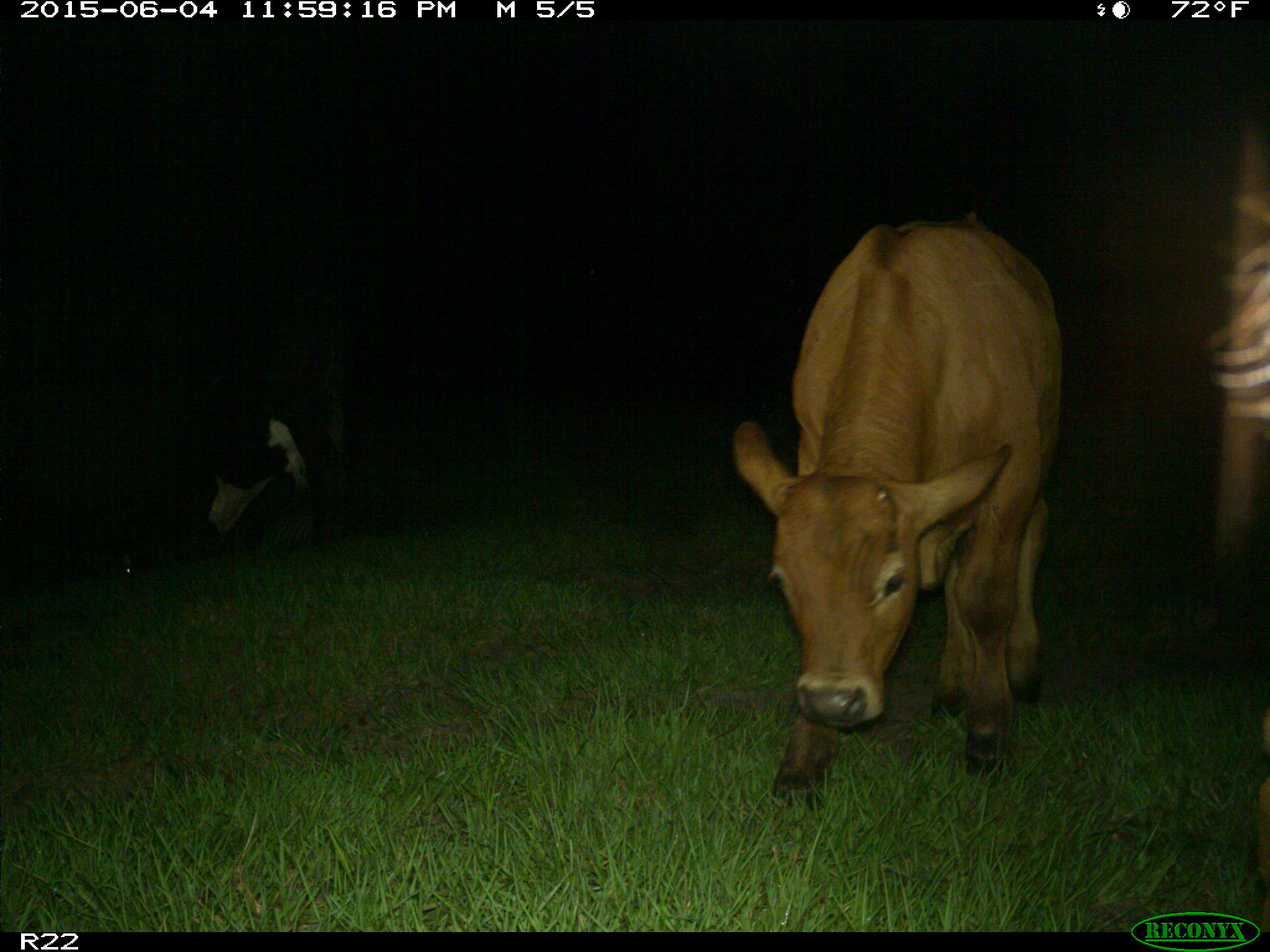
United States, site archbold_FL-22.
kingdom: Animalia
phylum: Chordata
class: Mammalia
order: Artiodactyla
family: Bovidae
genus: Bos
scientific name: Bos taurus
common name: domestic cow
Bos taurus (domestic cow).